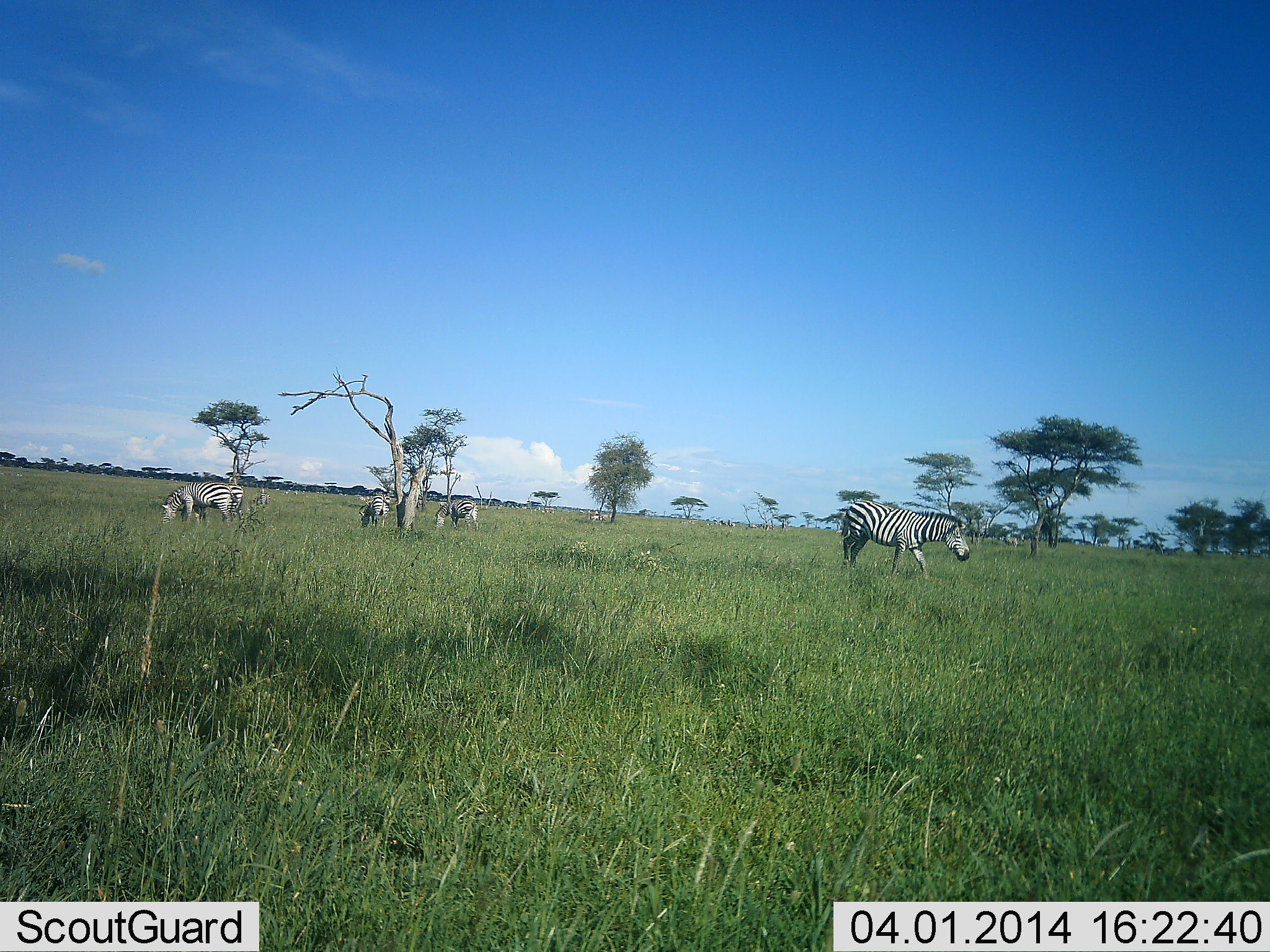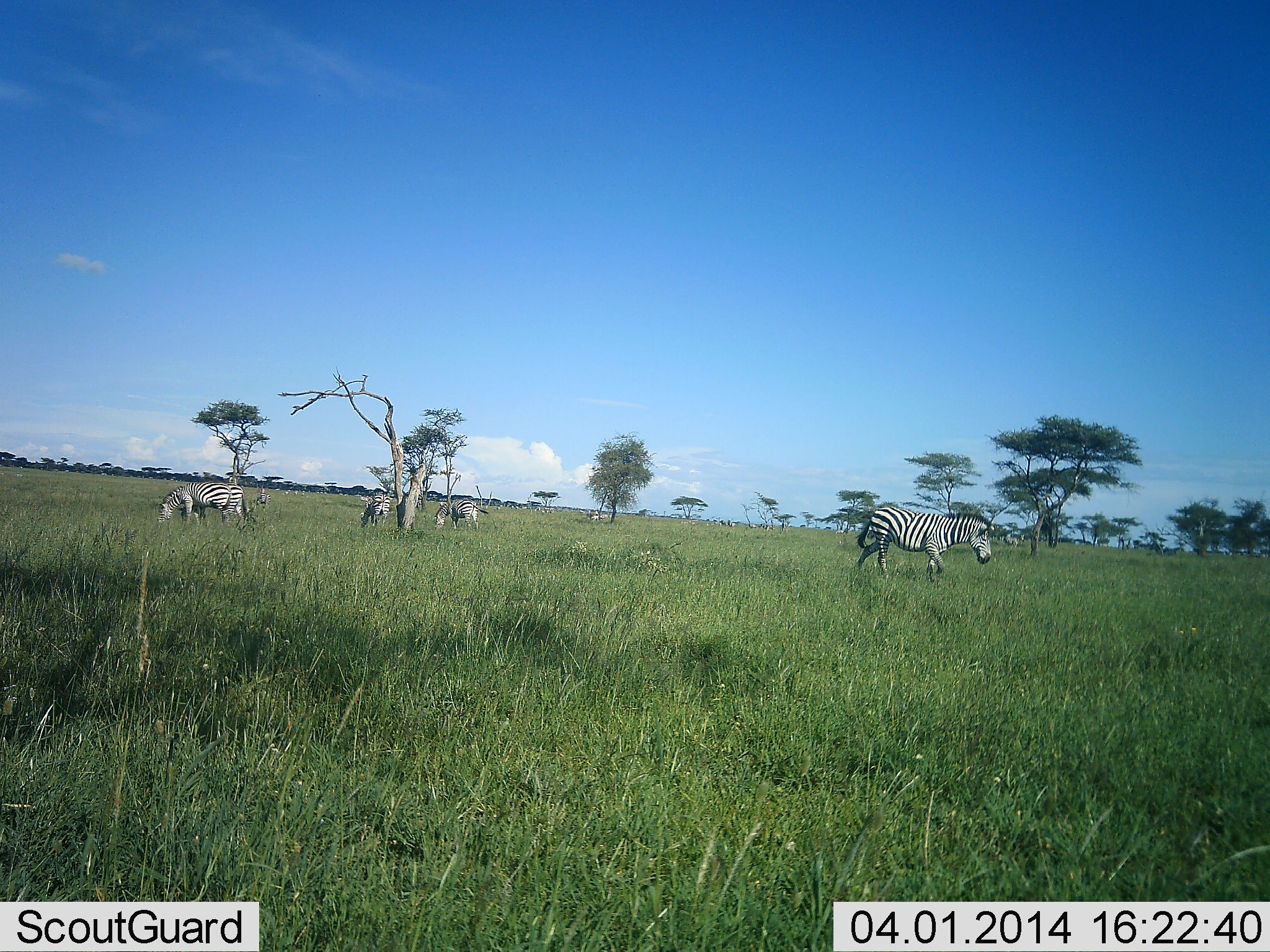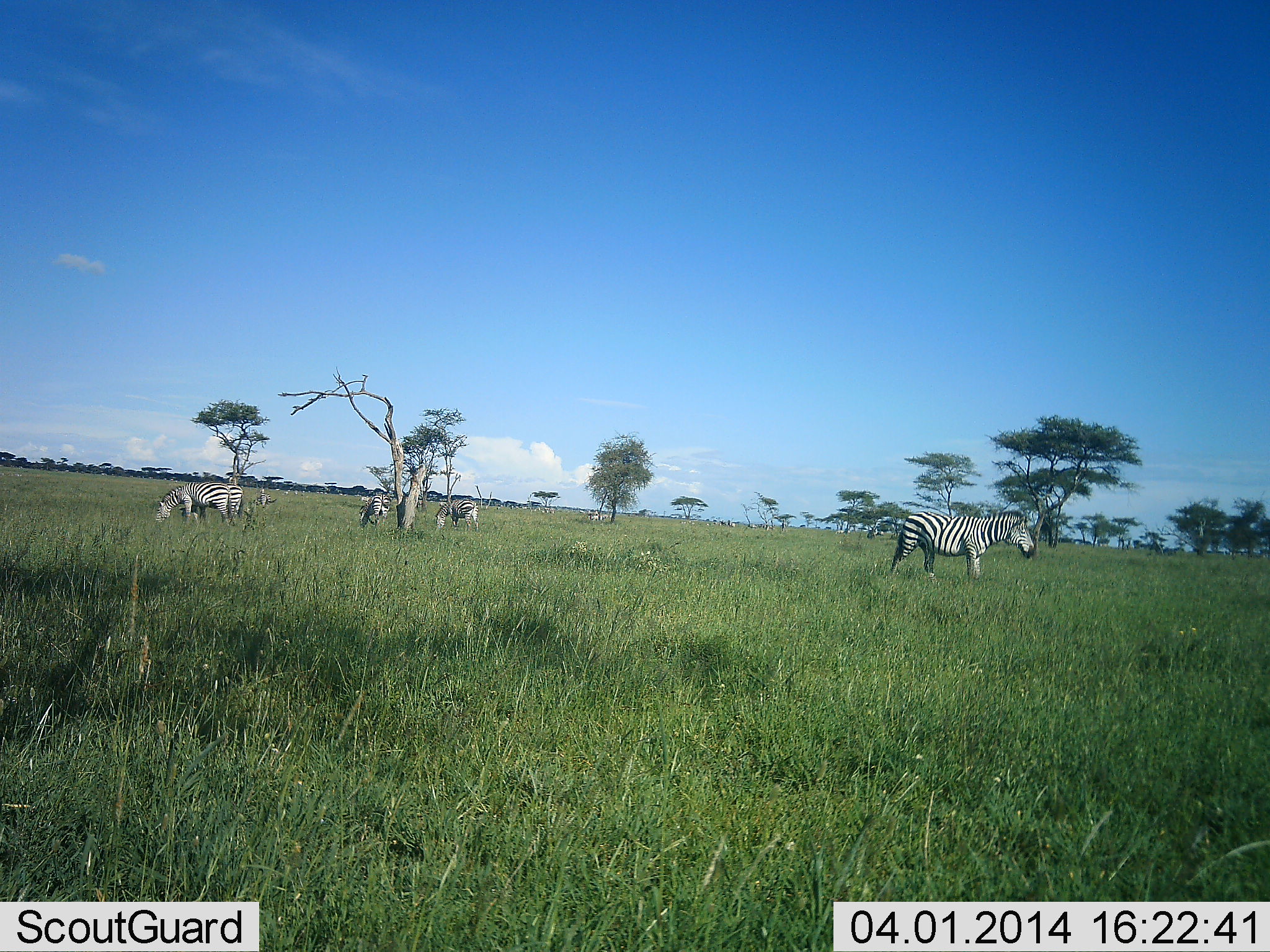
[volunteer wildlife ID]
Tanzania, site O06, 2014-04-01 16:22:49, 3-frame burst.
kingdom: Animalia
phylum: Chordata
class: Mammalia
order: Perissodactyla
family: Equidae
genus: Equus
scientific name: Equus quagga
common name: plains zebra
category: zebra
Zebra (plains zebra) (Equus quagga), count 5. Behavior (volunteer vote fractions): standing 30%, resting 0%, moving 50%, interacting 0%. Young present (vote fraction): 0%. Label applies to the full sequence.